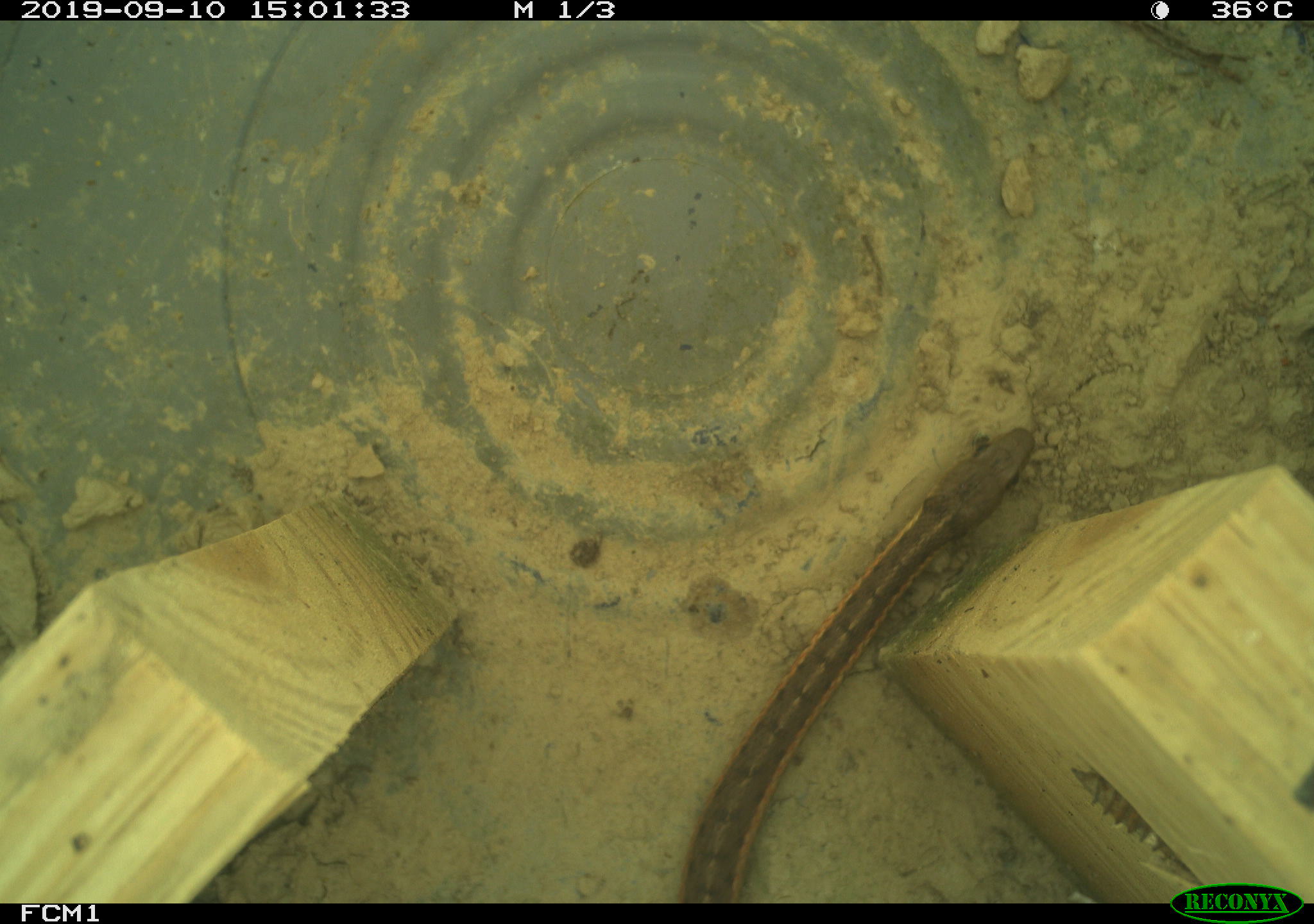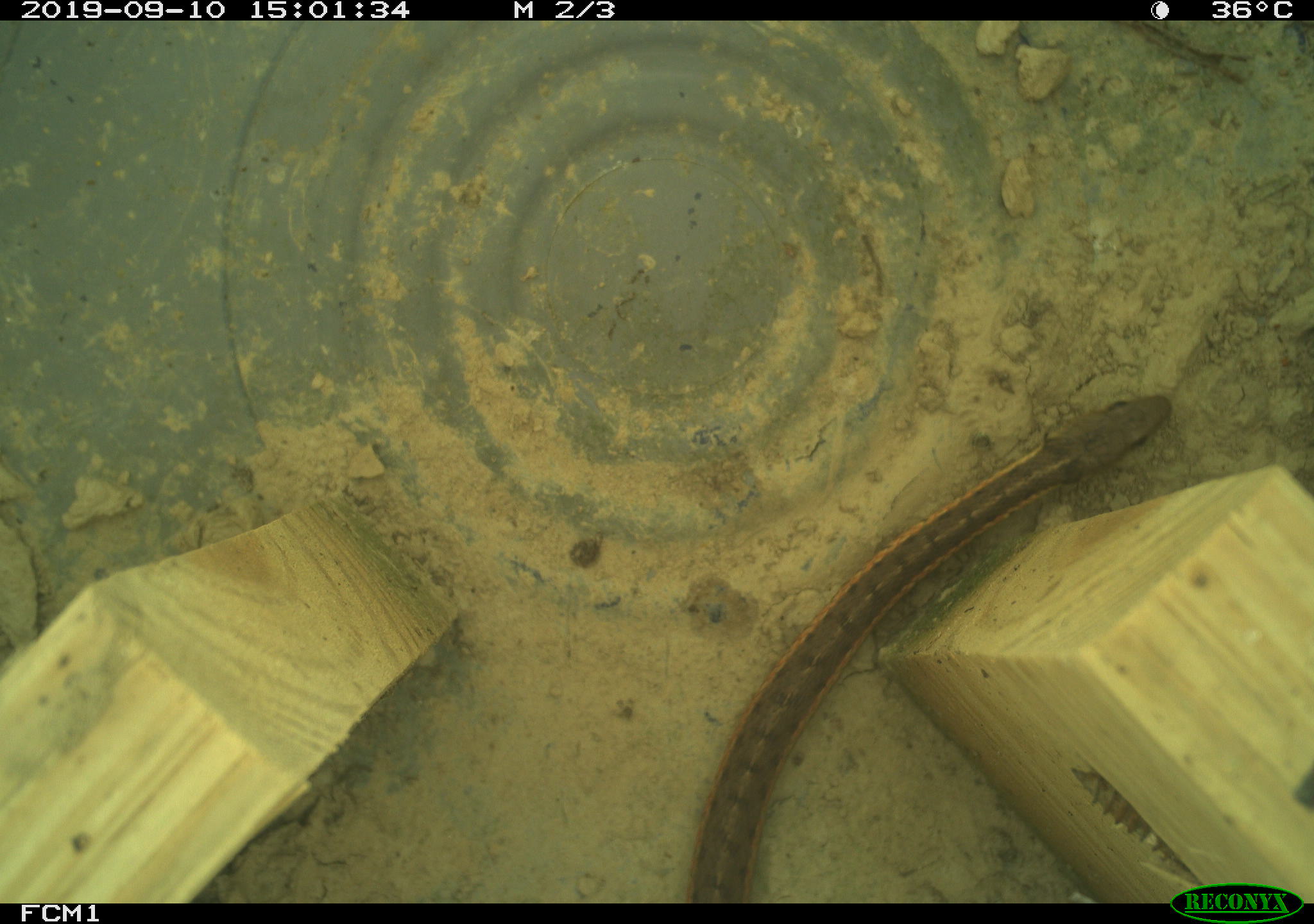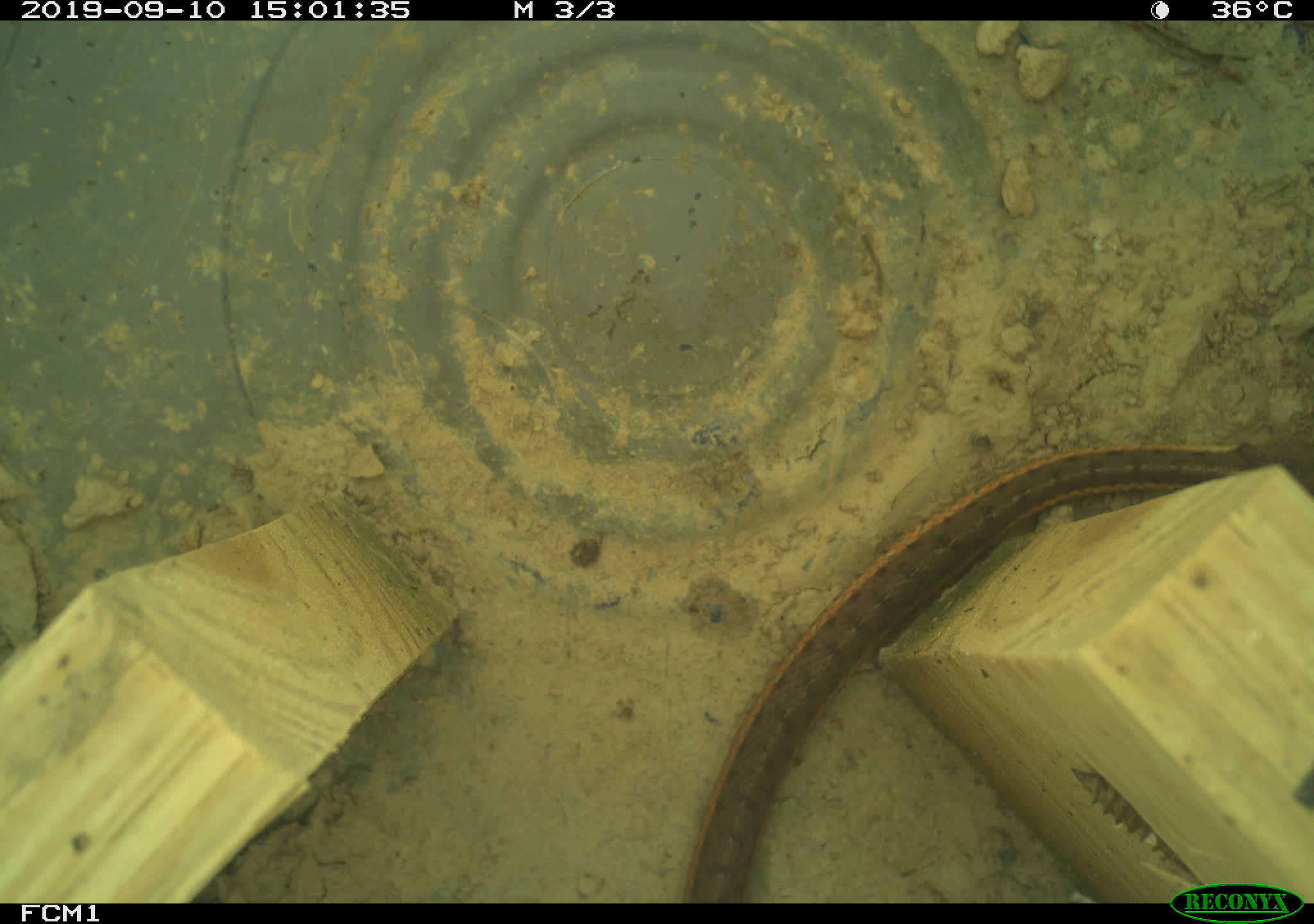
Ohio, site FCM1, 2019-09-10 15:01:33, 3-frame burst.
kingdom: Animalia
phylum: Chordata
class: Reptilia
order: Squamata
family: Colubridae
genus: Thamnophis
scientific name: Thamnophis sirtalis sirtalis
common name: eastern gartersnake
Eastern gartersnake (Thamnophis sirtalis sirtalis).